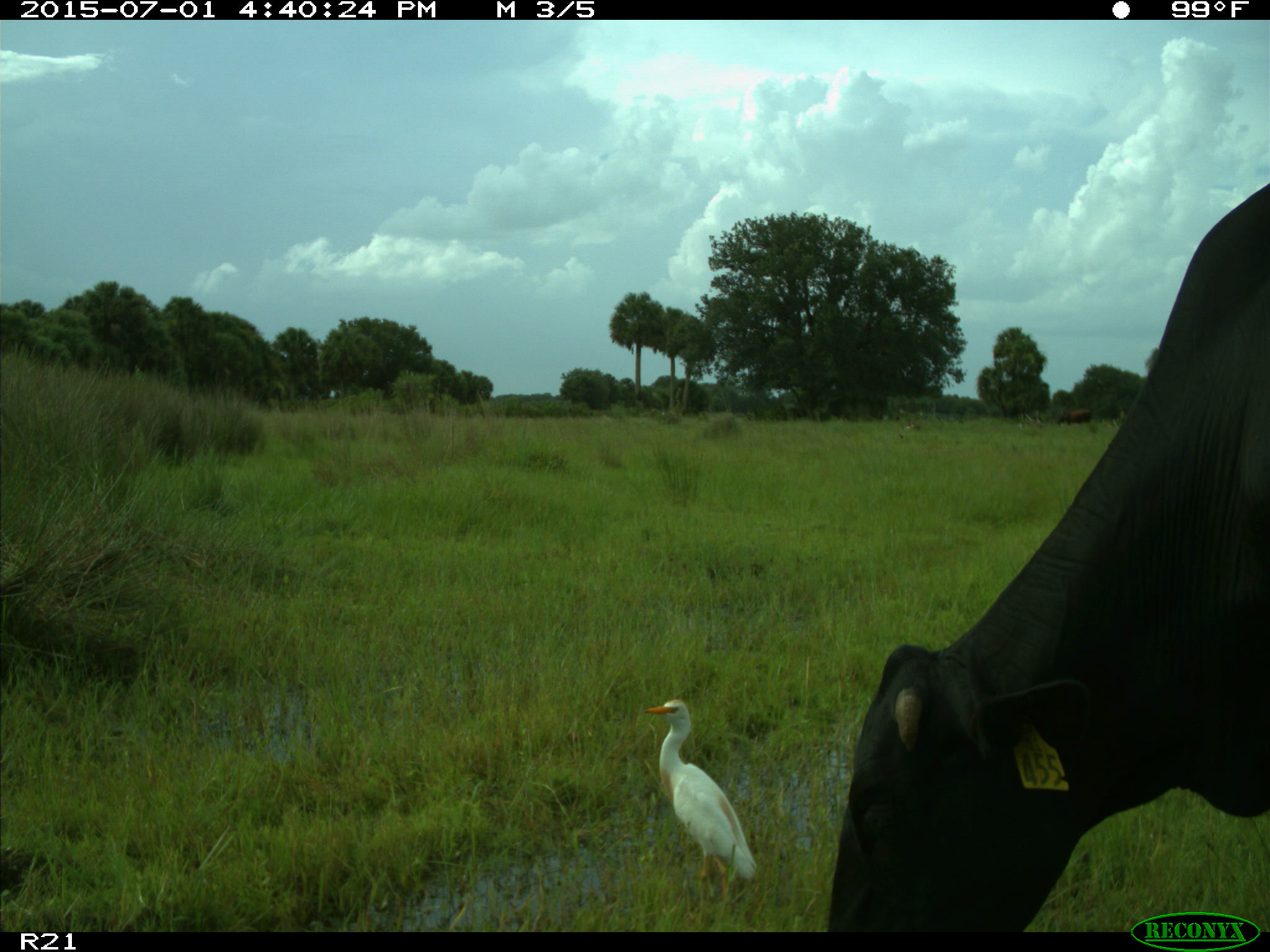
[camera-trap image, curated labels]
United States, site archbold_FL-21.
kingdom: Animalia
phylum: Chordata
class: Mammalia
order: Artiodactyla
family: Bovidae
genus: Bos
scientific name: Bos taurus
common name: domestic cow